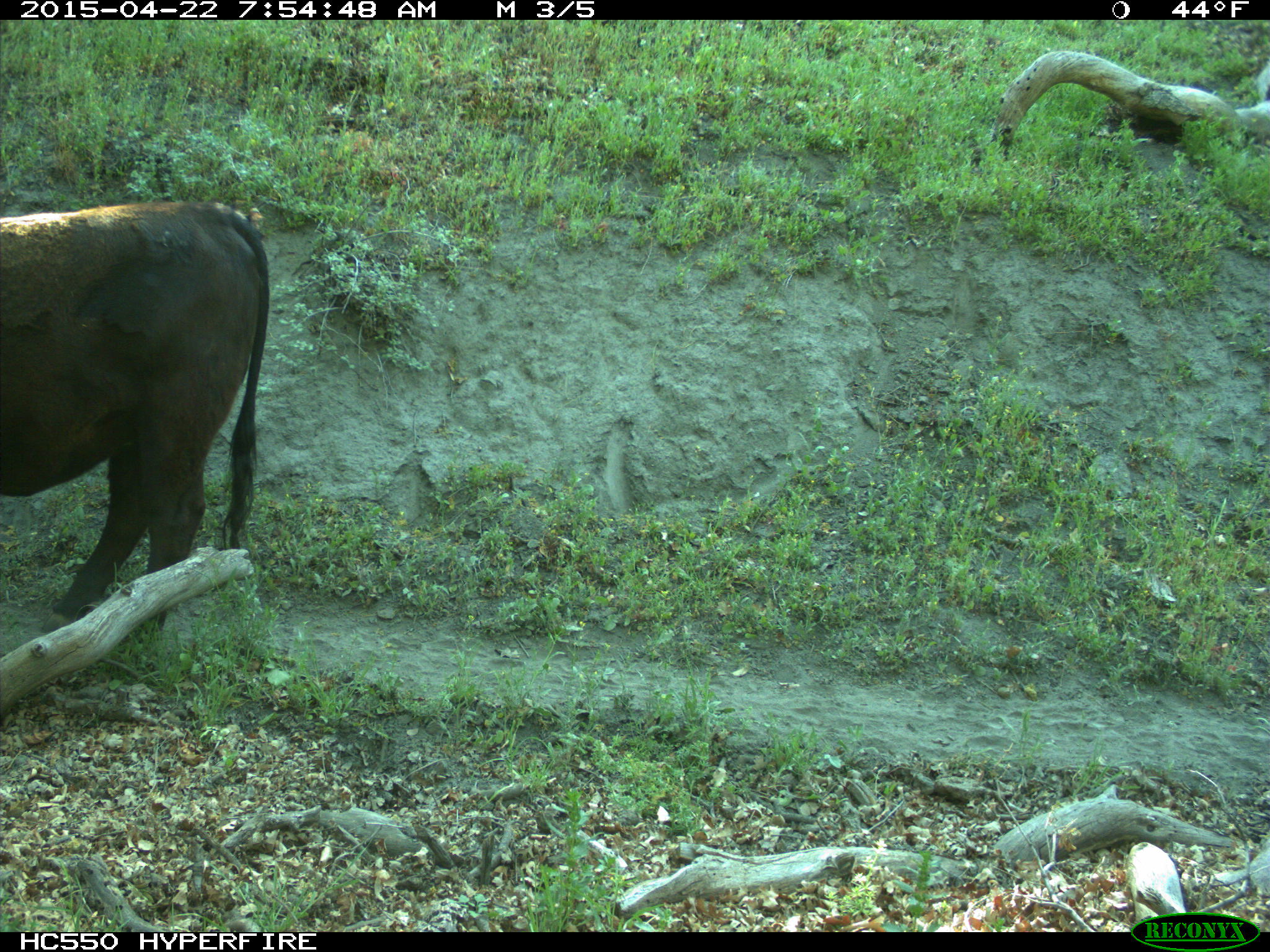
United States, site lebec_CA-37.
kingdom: Animalia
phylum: Chordata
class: Mammalia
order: Artiodactyla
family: Bovidae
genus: Bos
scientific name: Bos taurus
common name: domestic cow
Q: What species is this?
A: Bos taurus (domestic cow).